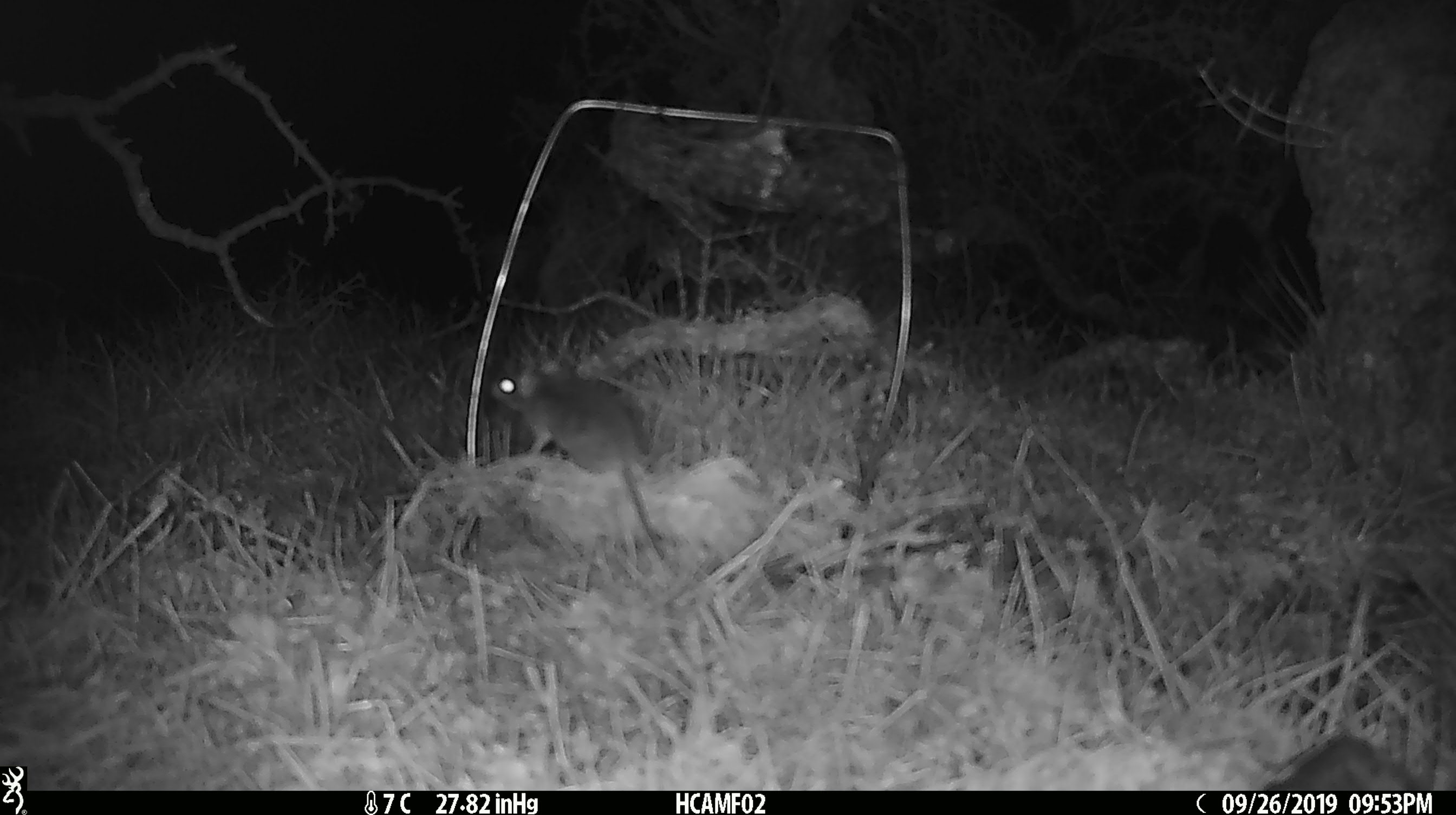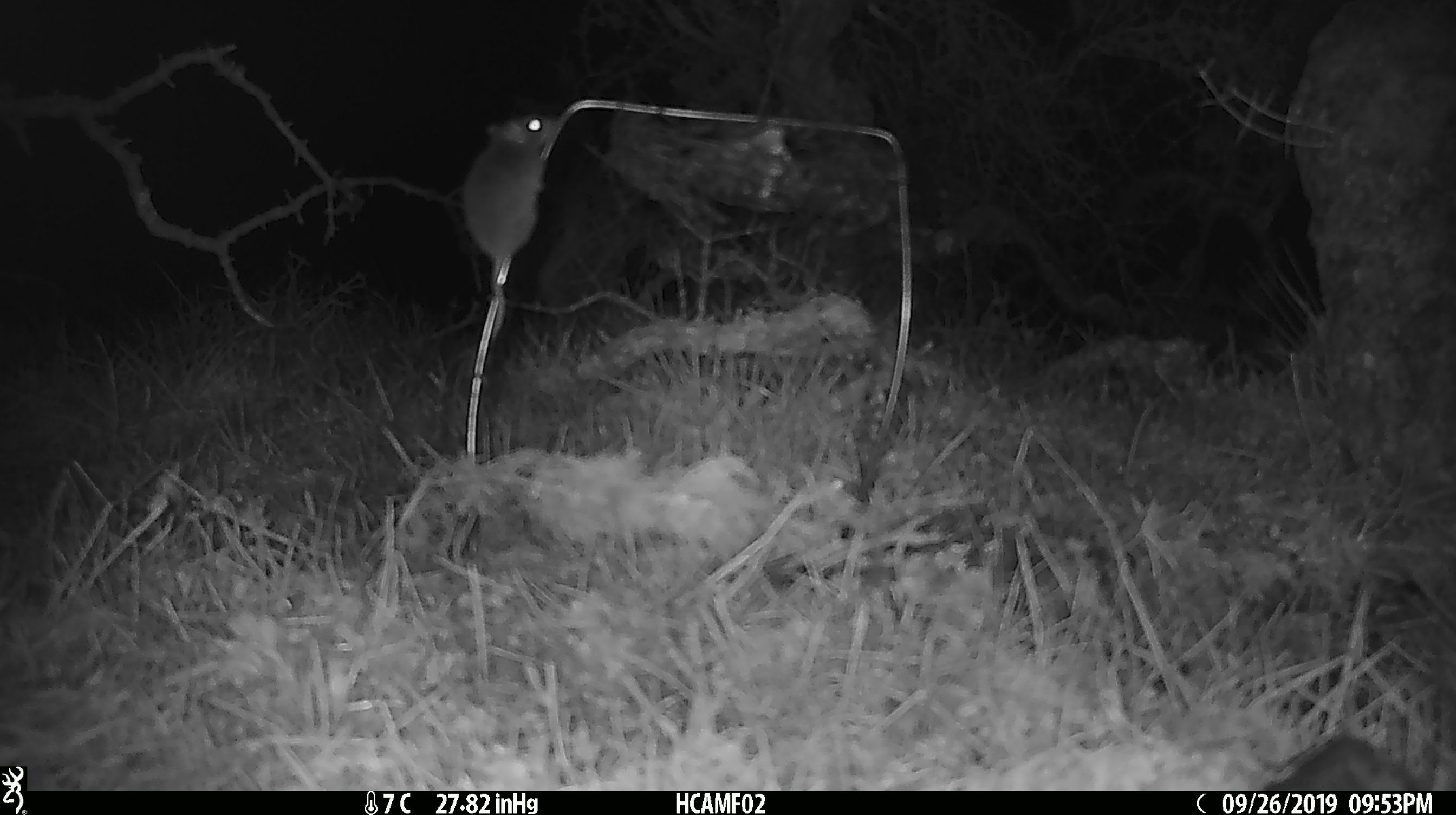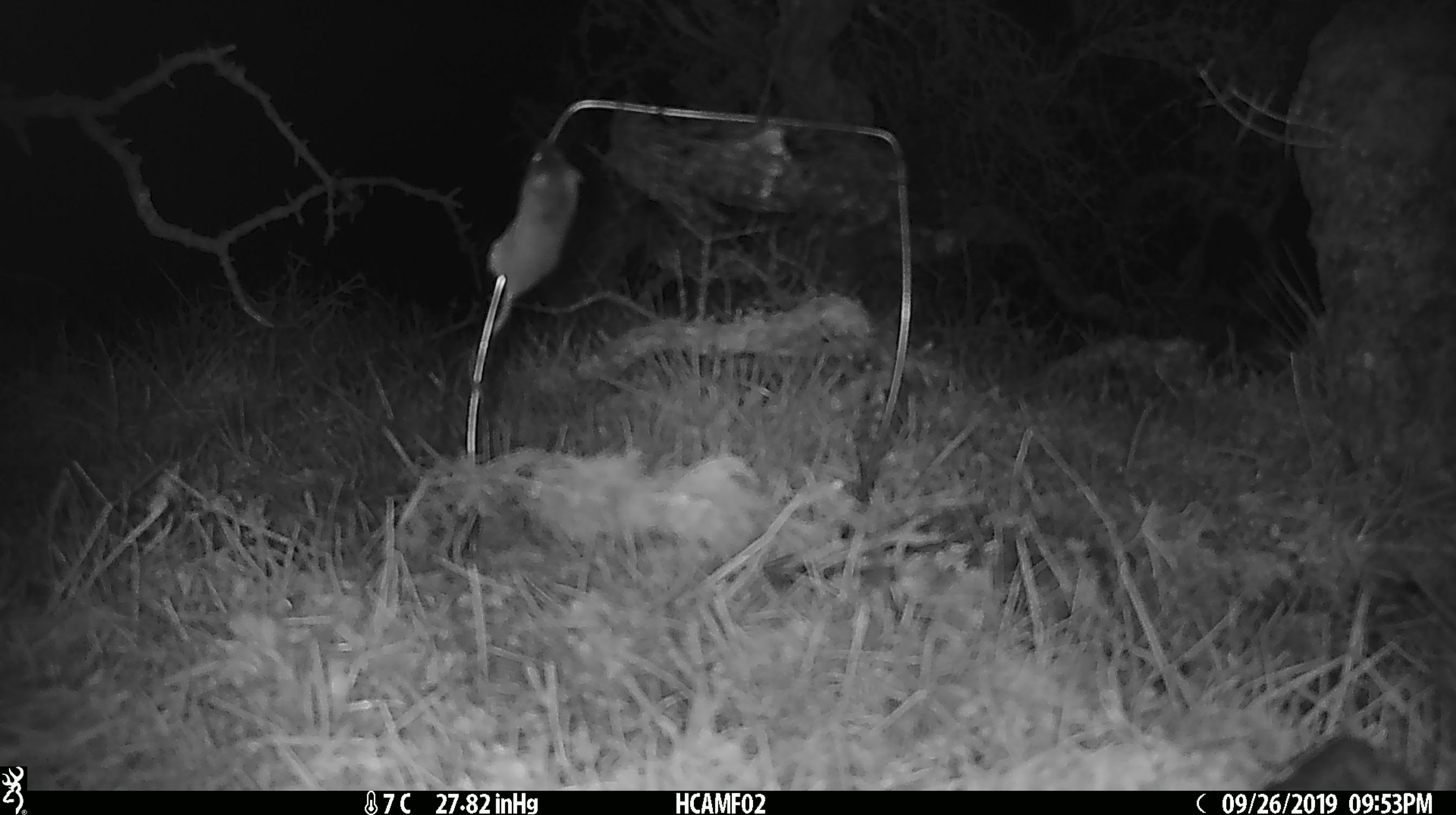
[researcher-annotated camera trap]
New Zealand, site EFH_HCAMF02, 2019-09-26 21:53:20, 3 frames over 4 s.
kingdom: Animalia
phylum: Chordata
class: Mammalia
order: Rodentia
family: Muridae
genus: Mus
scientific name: Mus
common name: mouse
Mouse (Mus).